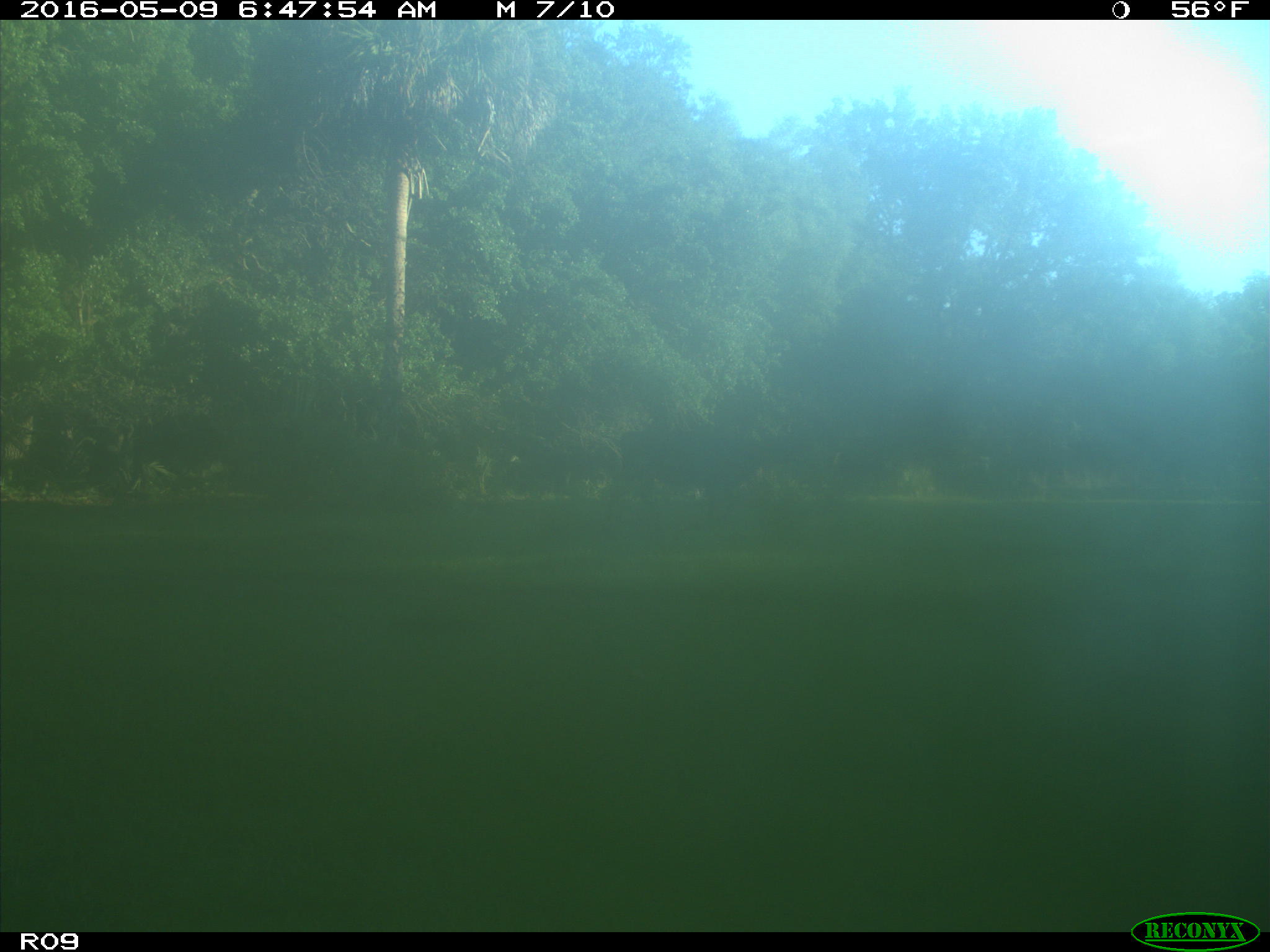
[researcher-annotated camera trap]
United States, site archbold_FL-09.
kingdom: Animalia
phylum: Chordata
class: Mammalia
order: Artiodactyla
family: Bovidae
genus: Bos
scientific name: Bos taurus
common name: domestic cow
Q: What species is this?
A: Bos taurus (domestic cow).